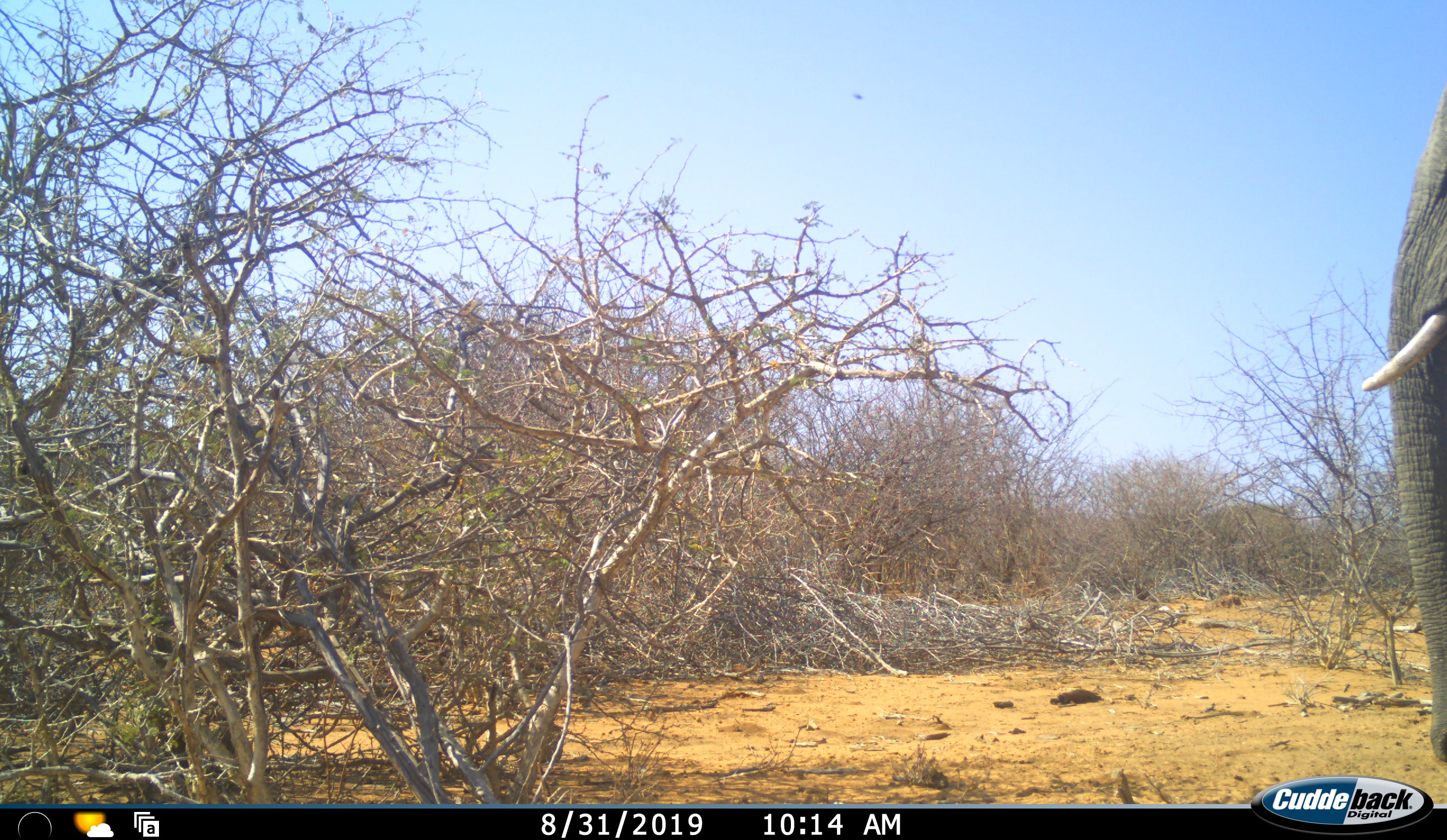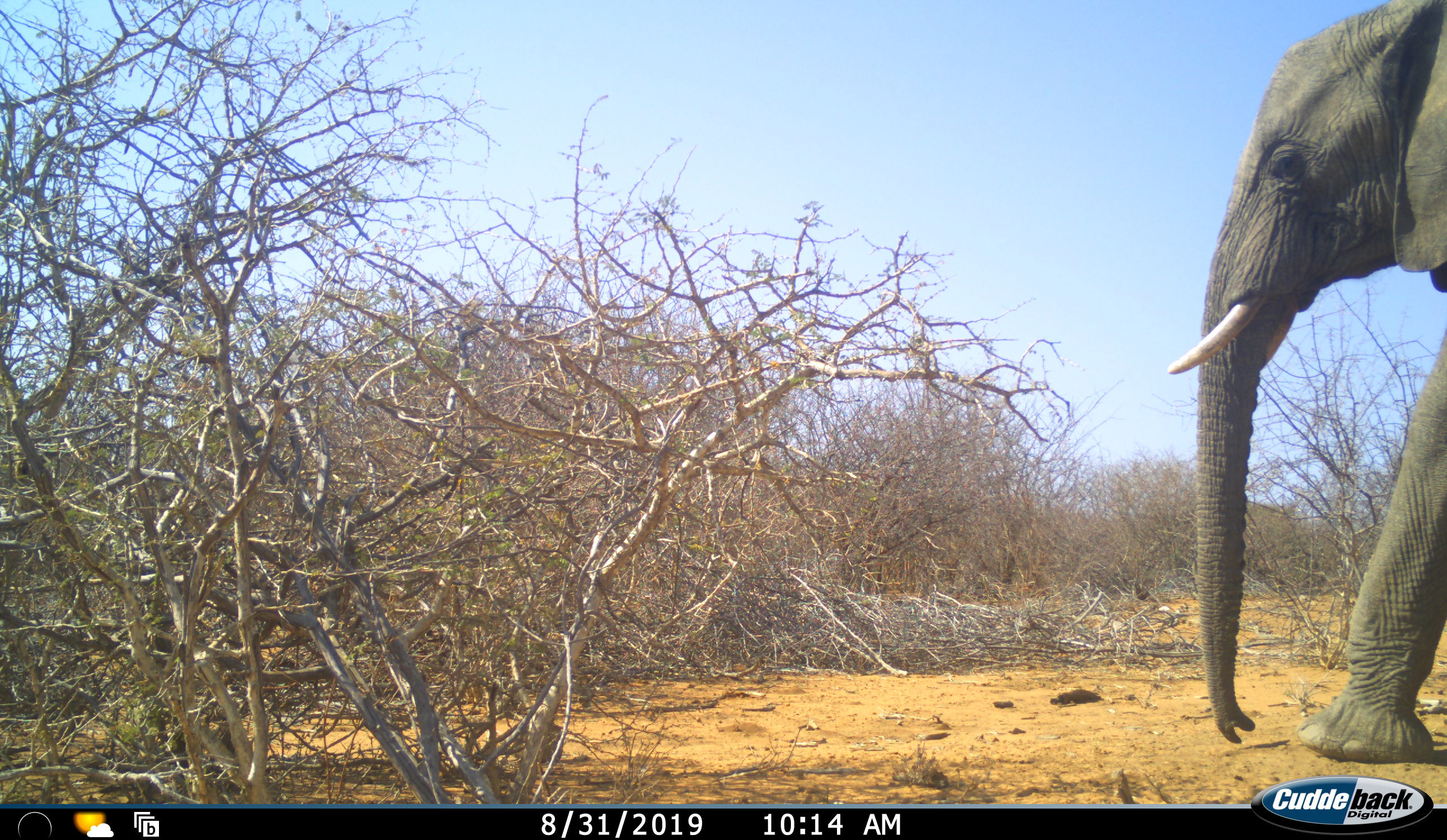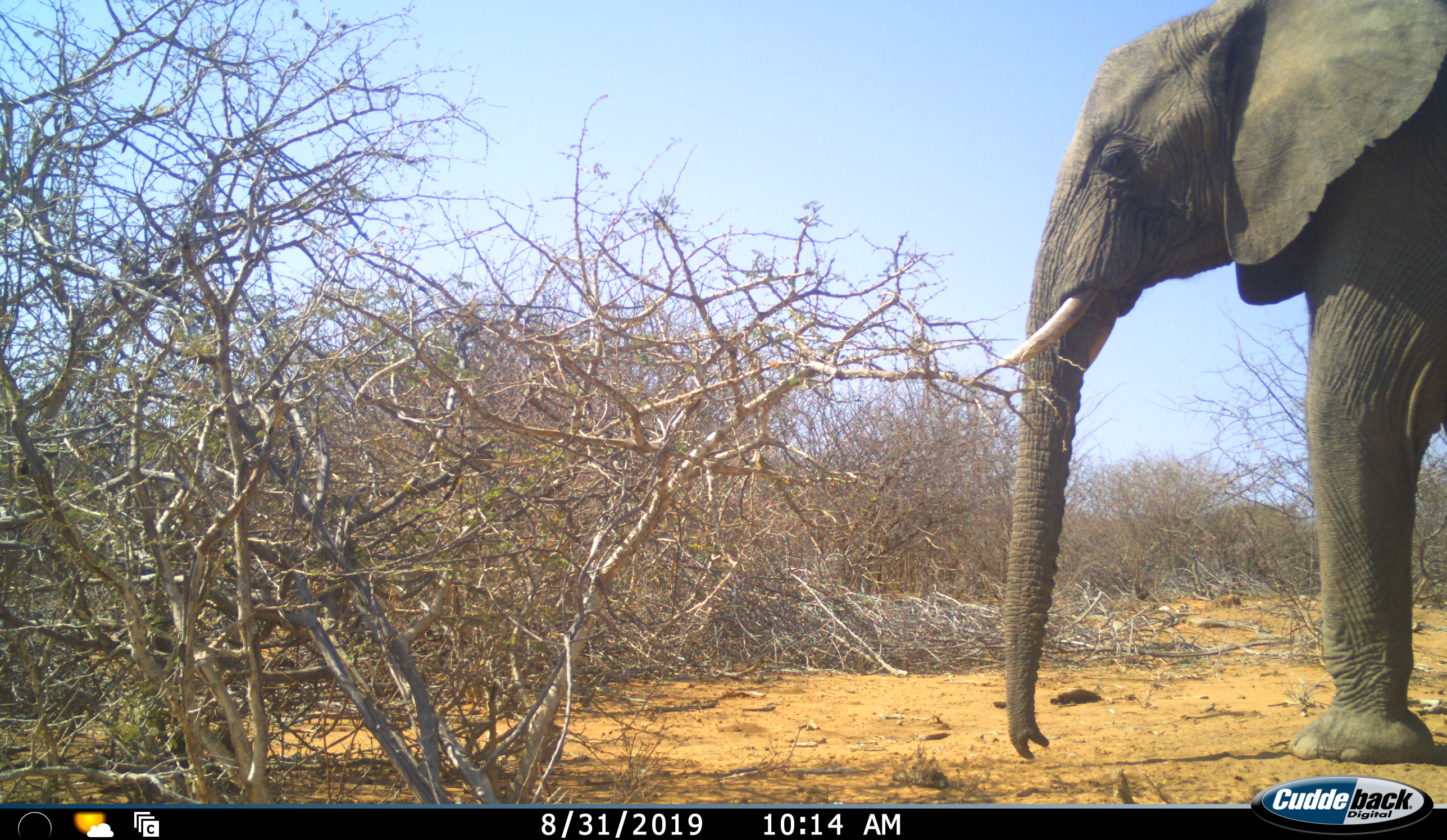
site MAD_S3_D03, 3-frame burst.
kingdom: Animalia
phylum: Chordata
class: Mammalia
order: Proboscidea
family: Elephantidae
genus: Loxodonta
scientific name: Loxodonta africana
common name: african bush elephant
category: elephant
Elephant (african bush elephant) (Loxodonta africana), count 1. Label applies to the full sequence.